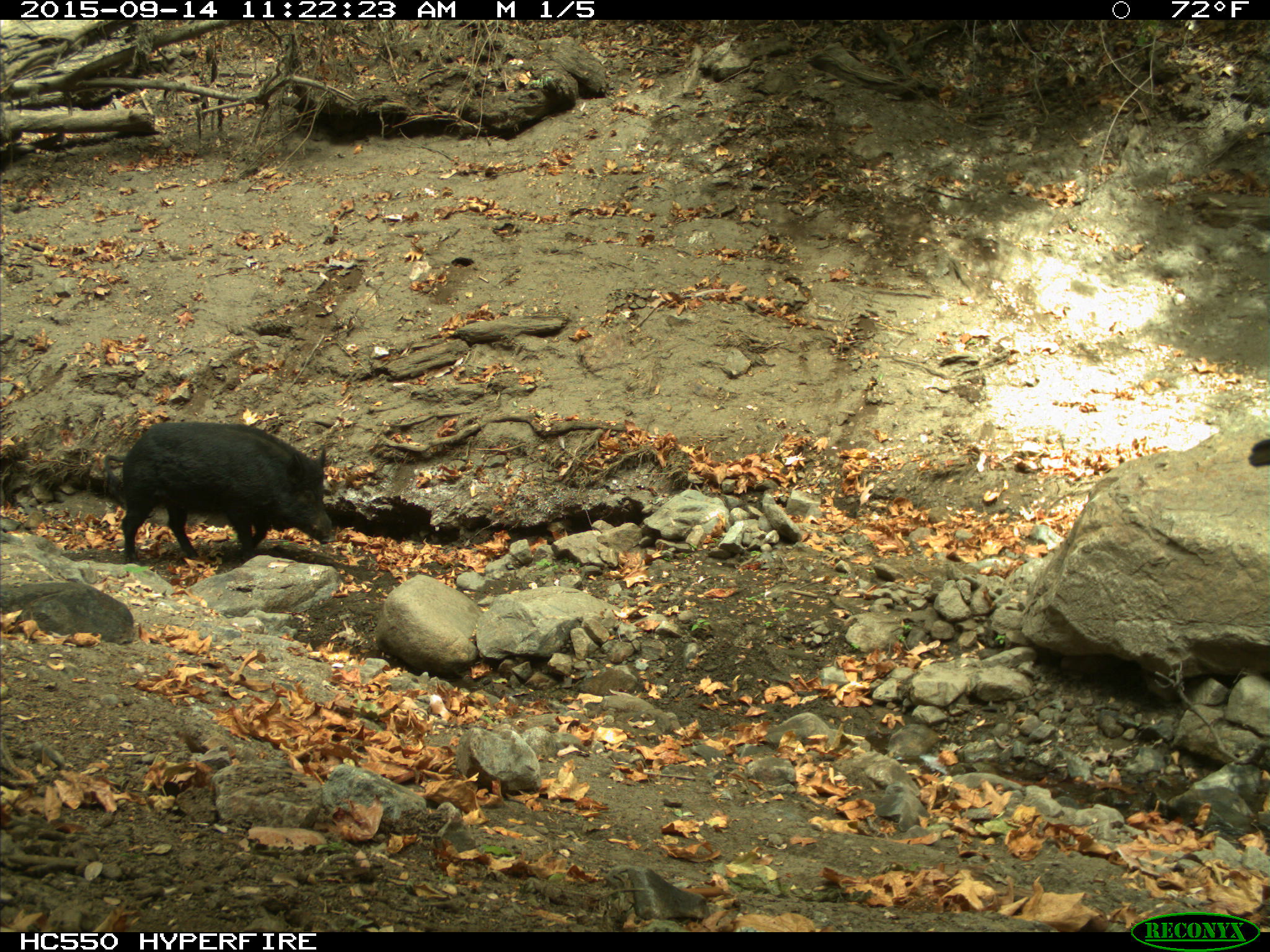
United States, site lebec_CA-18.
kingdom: Animalia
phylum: Chordata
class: Mammalia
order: Artiodactyla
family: Suidae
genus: Sus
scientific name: Sus scrofa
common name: wild boar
Sus scrofa (wild boar).